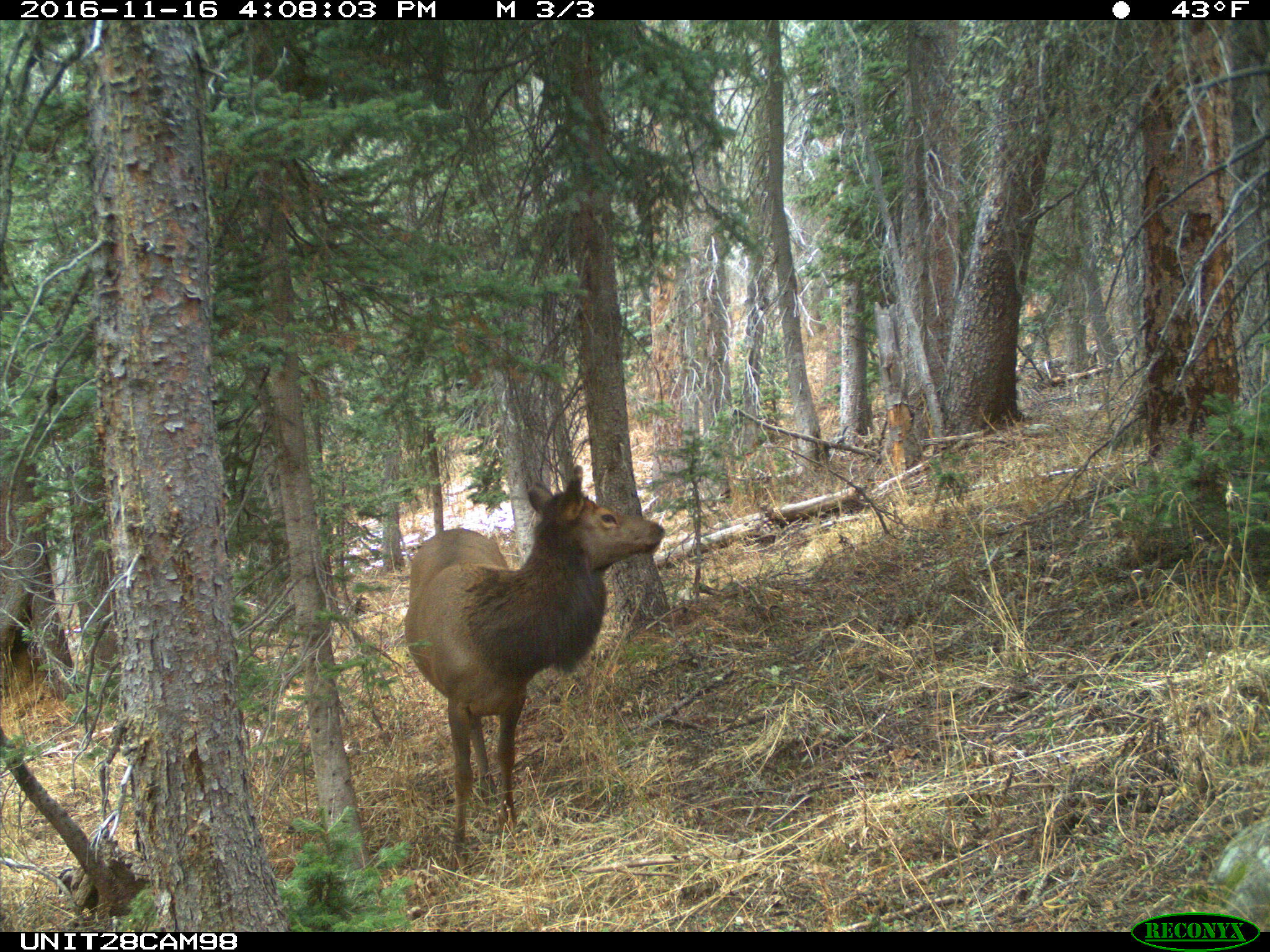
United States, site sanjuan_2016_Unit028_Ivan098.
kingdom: Animalia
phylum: Chordata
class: Mammalia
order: Artiodactyla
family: Cervidae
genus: Cervus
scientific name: Cervus elaphus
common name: red deer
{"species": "Cervus elaphus (red deer)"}